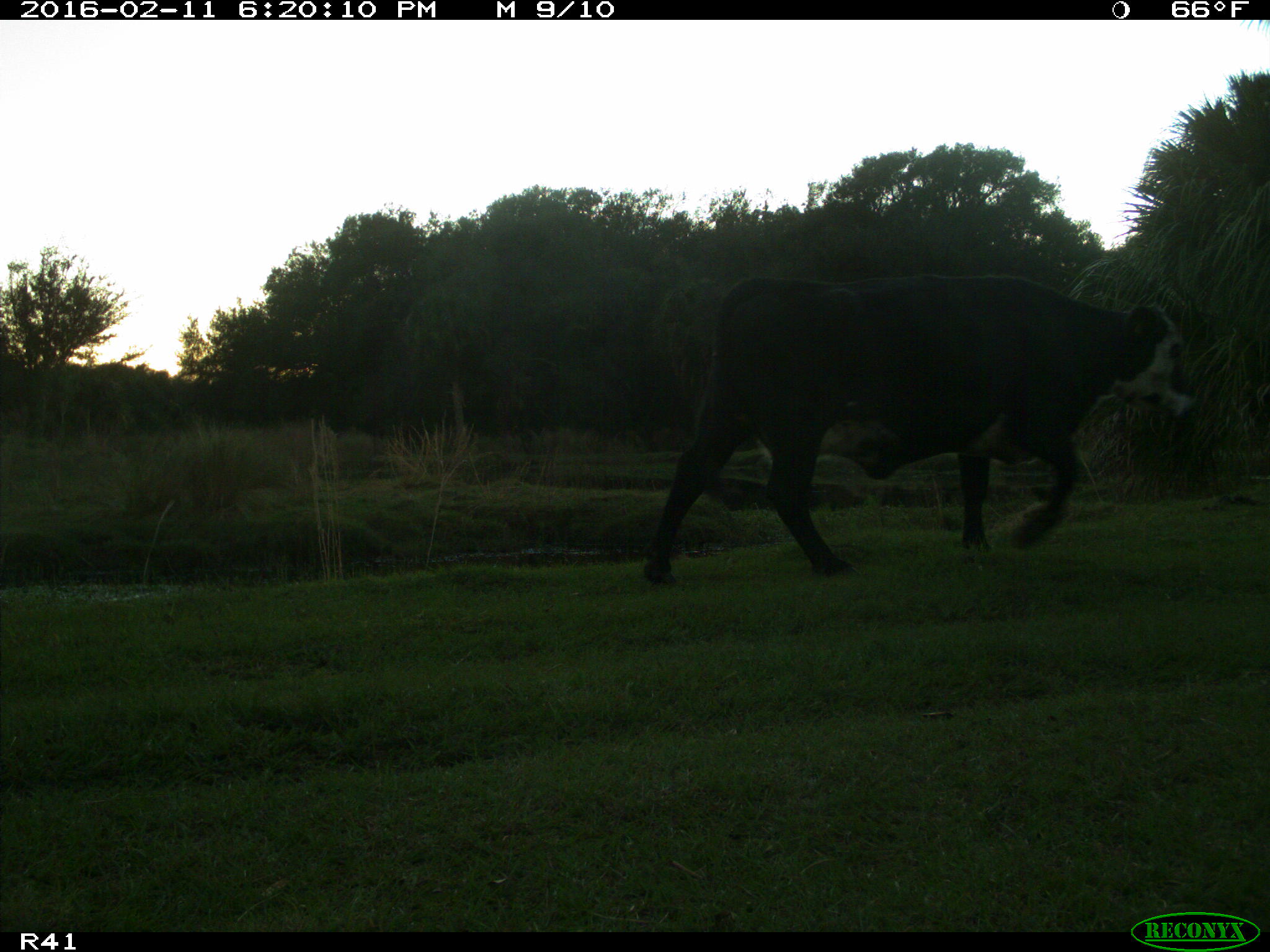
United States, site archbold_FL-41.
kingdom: Animalia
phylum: Chordata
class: Mammalia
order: Artiodactyla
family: Bovidae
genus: Bos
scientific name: Bos taurus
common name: domestic cow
Bos taurus (domestic cow).